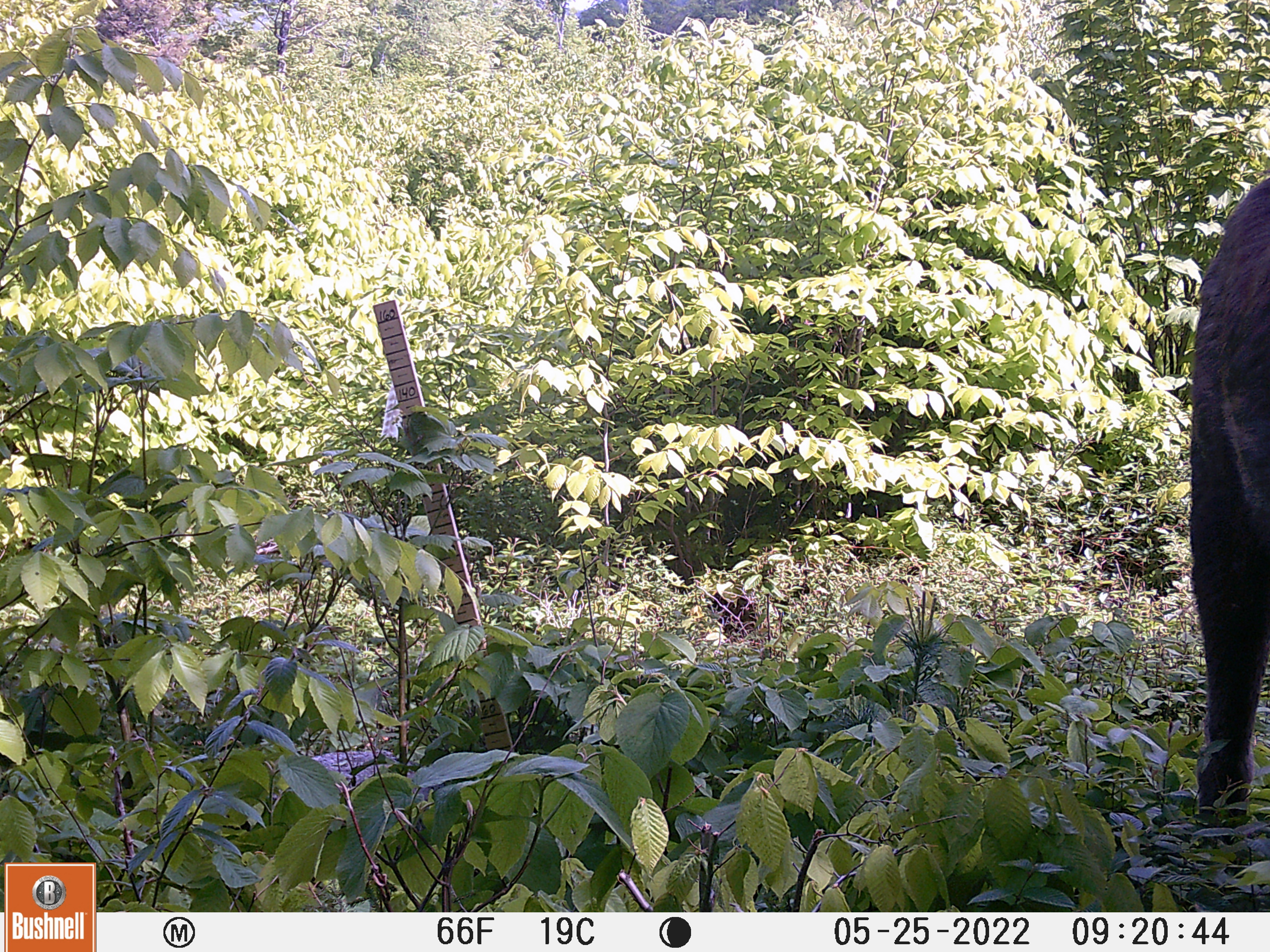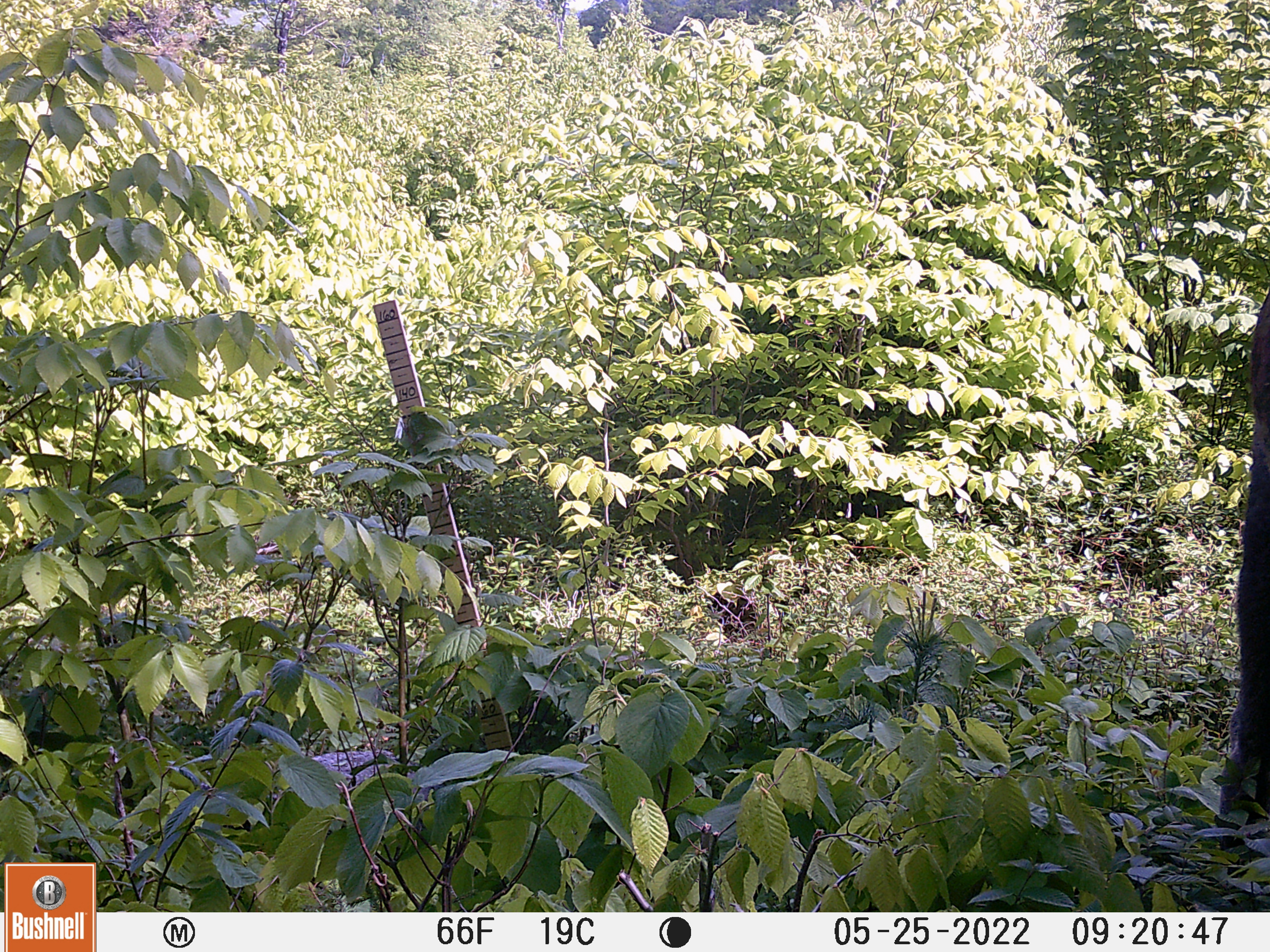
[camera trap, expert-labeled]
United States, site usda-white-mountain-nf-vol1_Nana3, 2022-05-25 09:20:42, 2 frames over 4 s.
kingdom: Animalia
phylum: Chordata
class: Mammalia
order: Artiodactyla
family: Cervidae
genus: Alces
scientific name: Alces alces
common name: moose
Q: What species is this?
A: Moose (Alces alces).